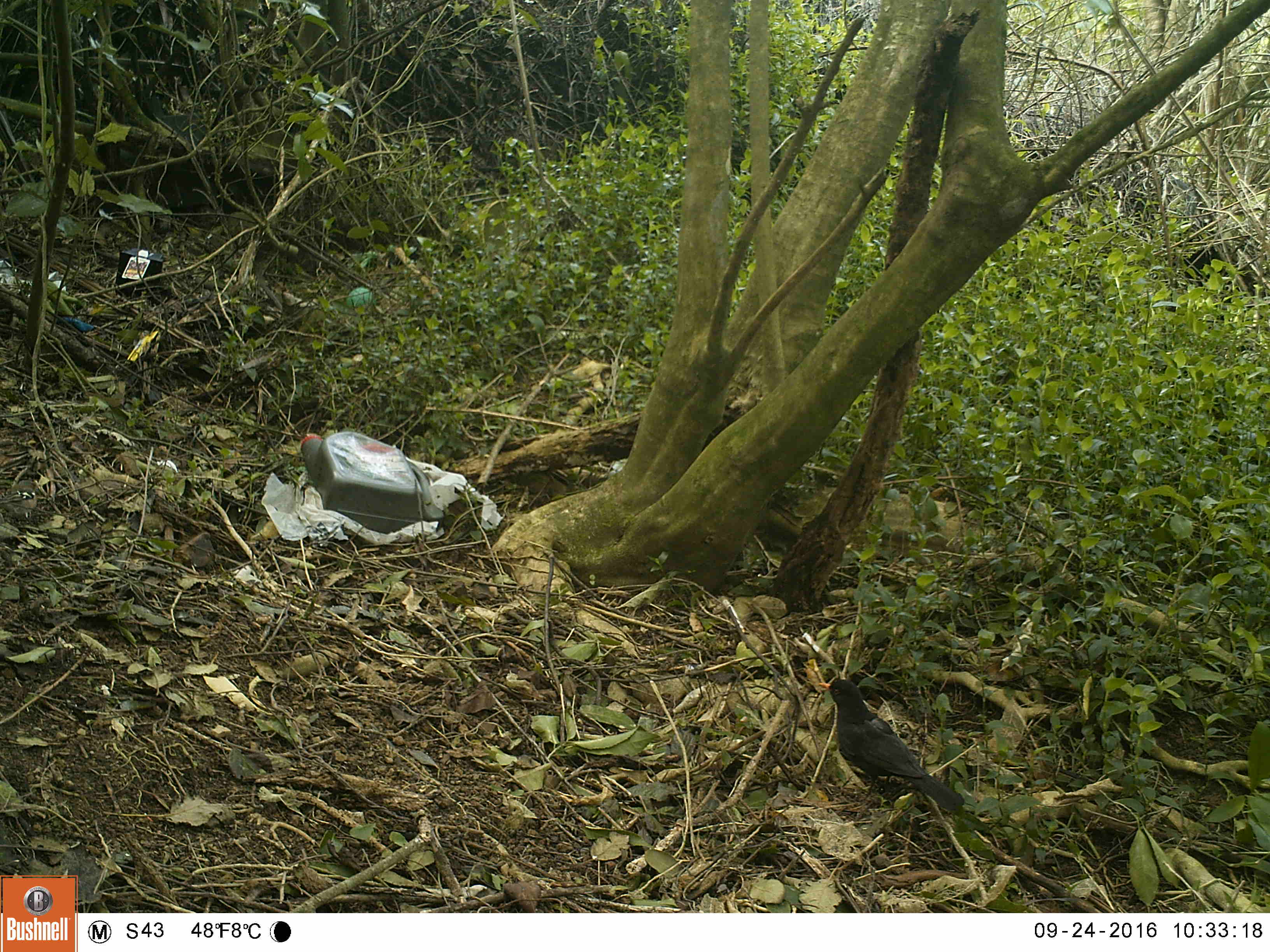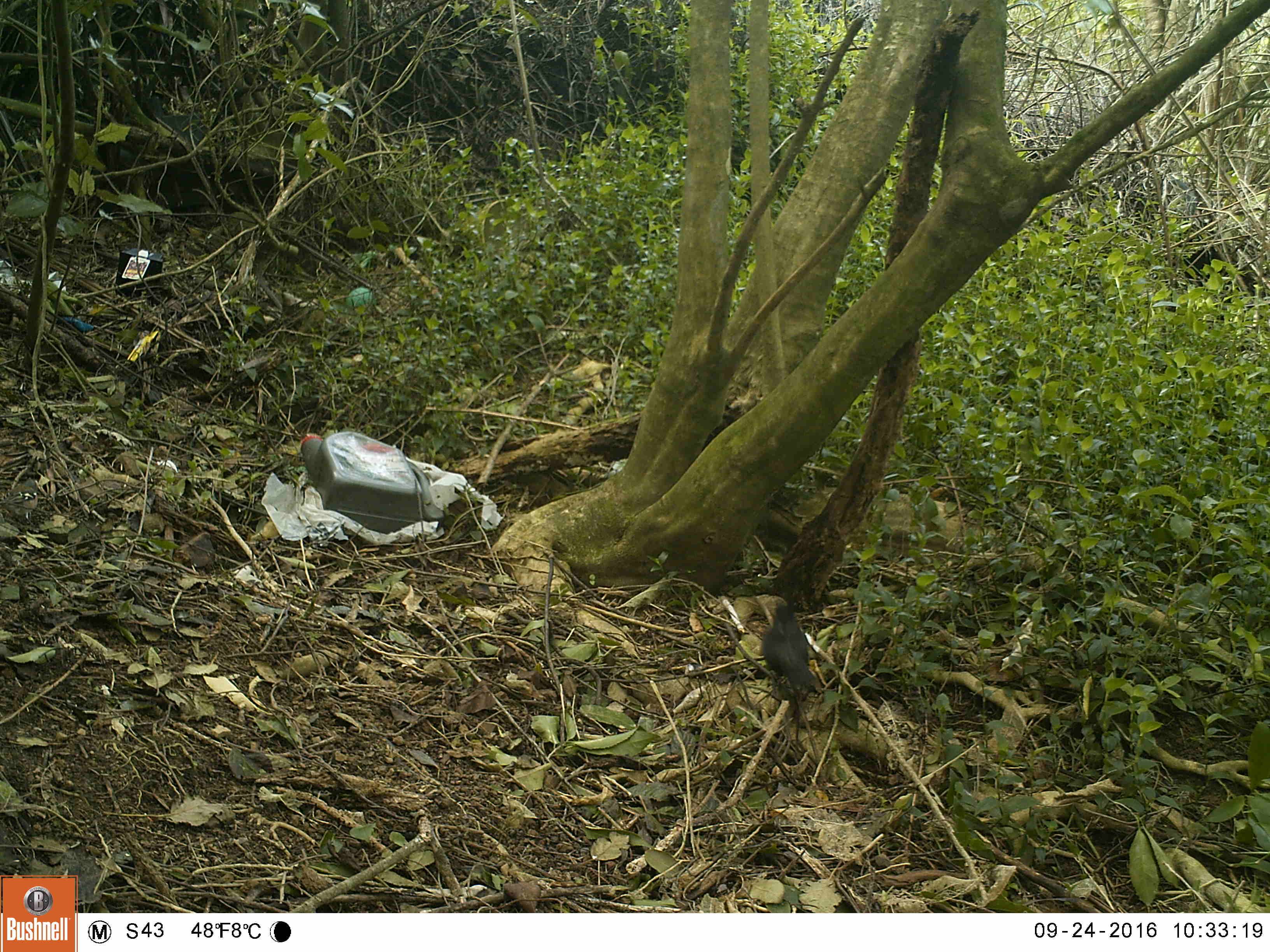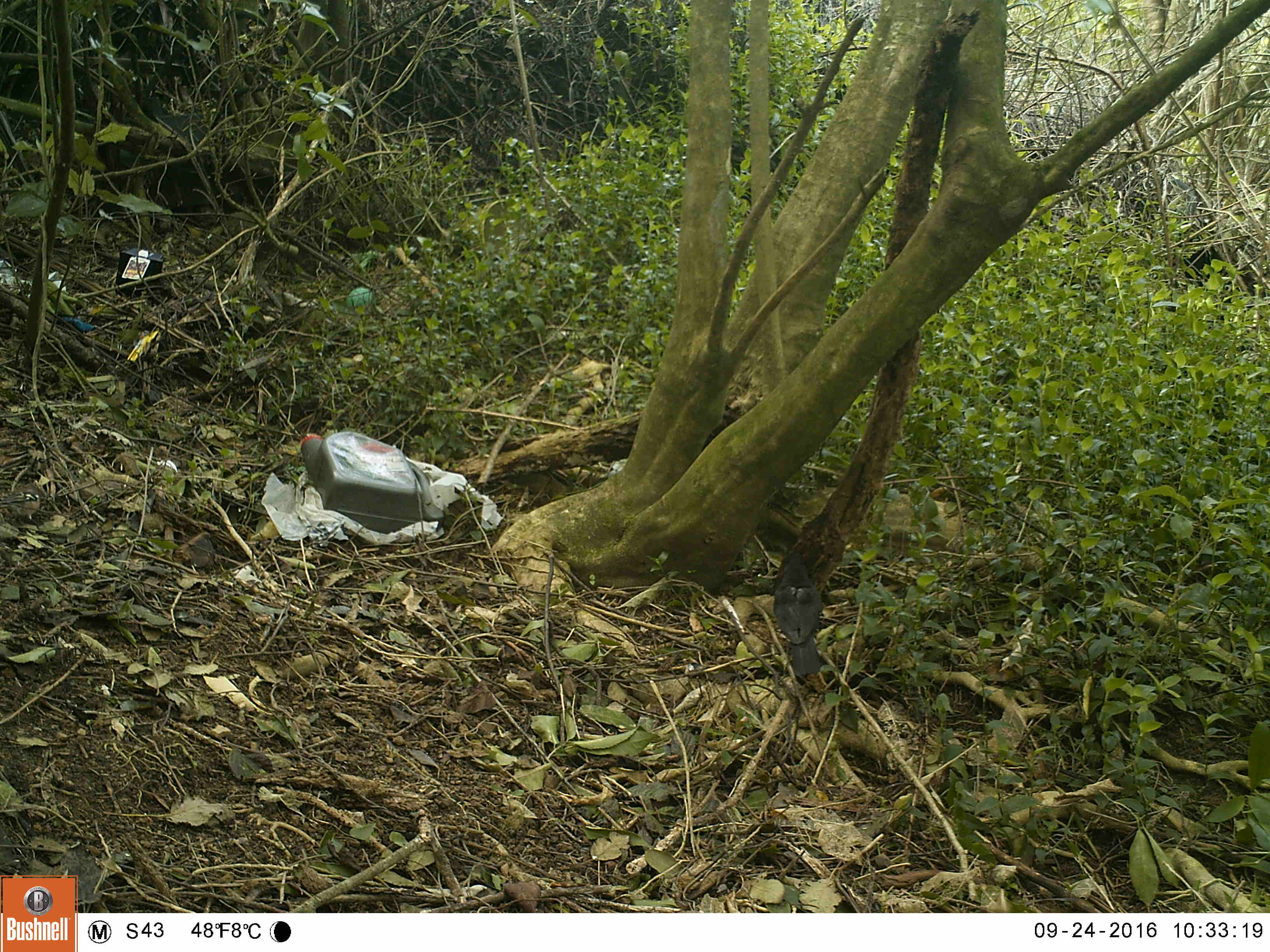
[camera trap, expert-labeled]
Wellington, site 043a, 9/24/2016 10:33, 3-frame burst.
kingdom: Animalia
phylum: Chordata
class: Aves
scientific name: Aves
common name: bird